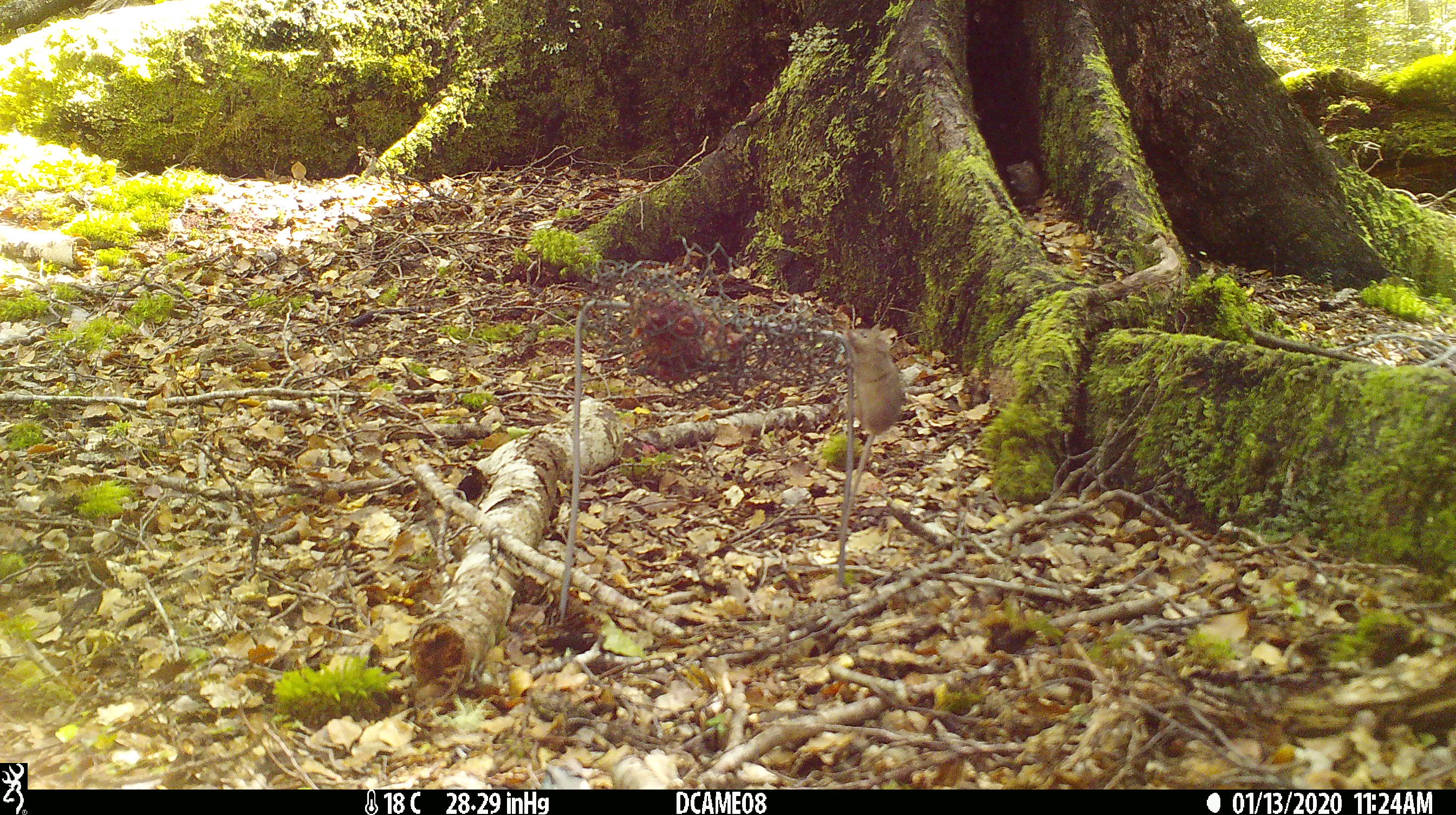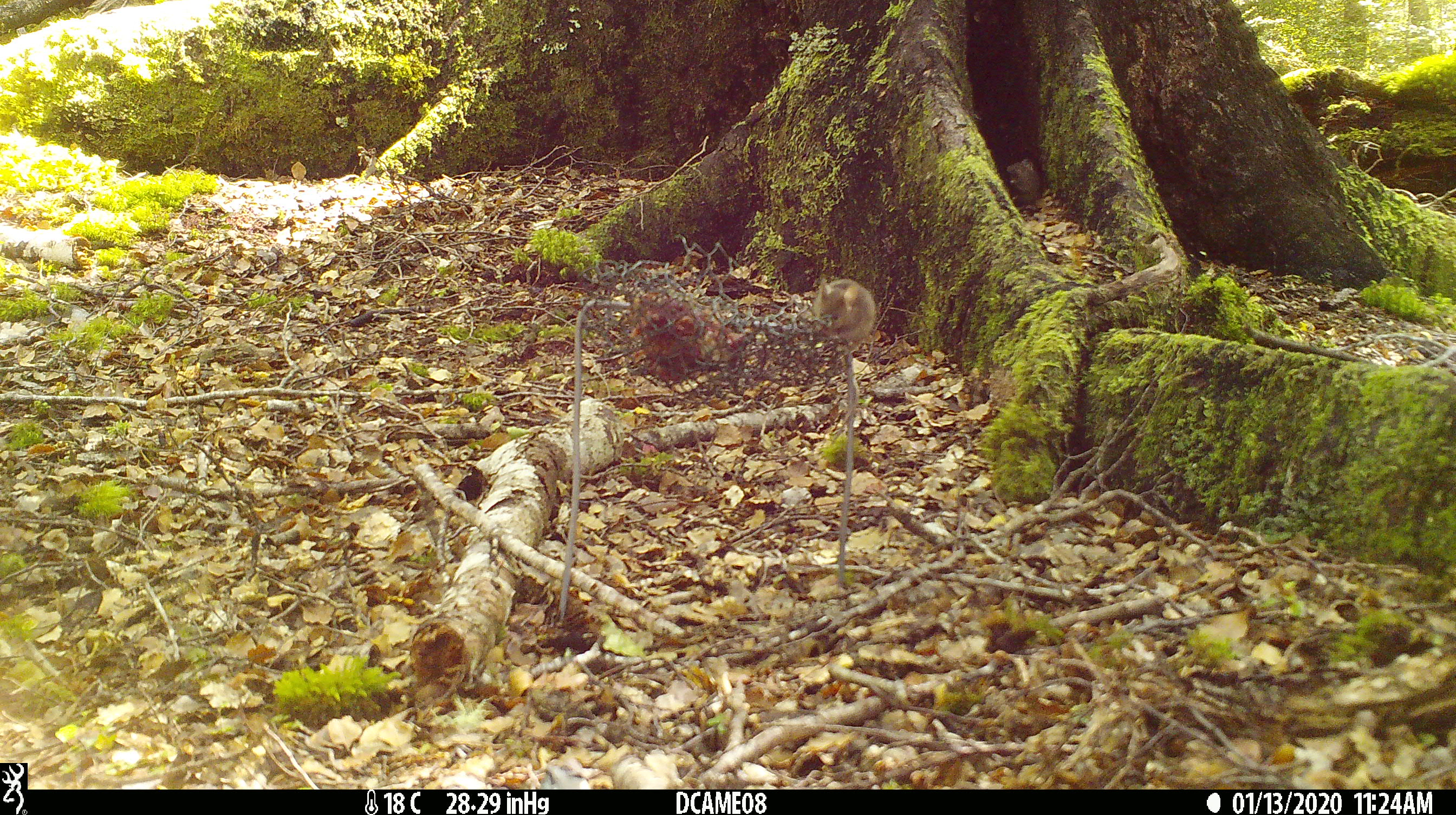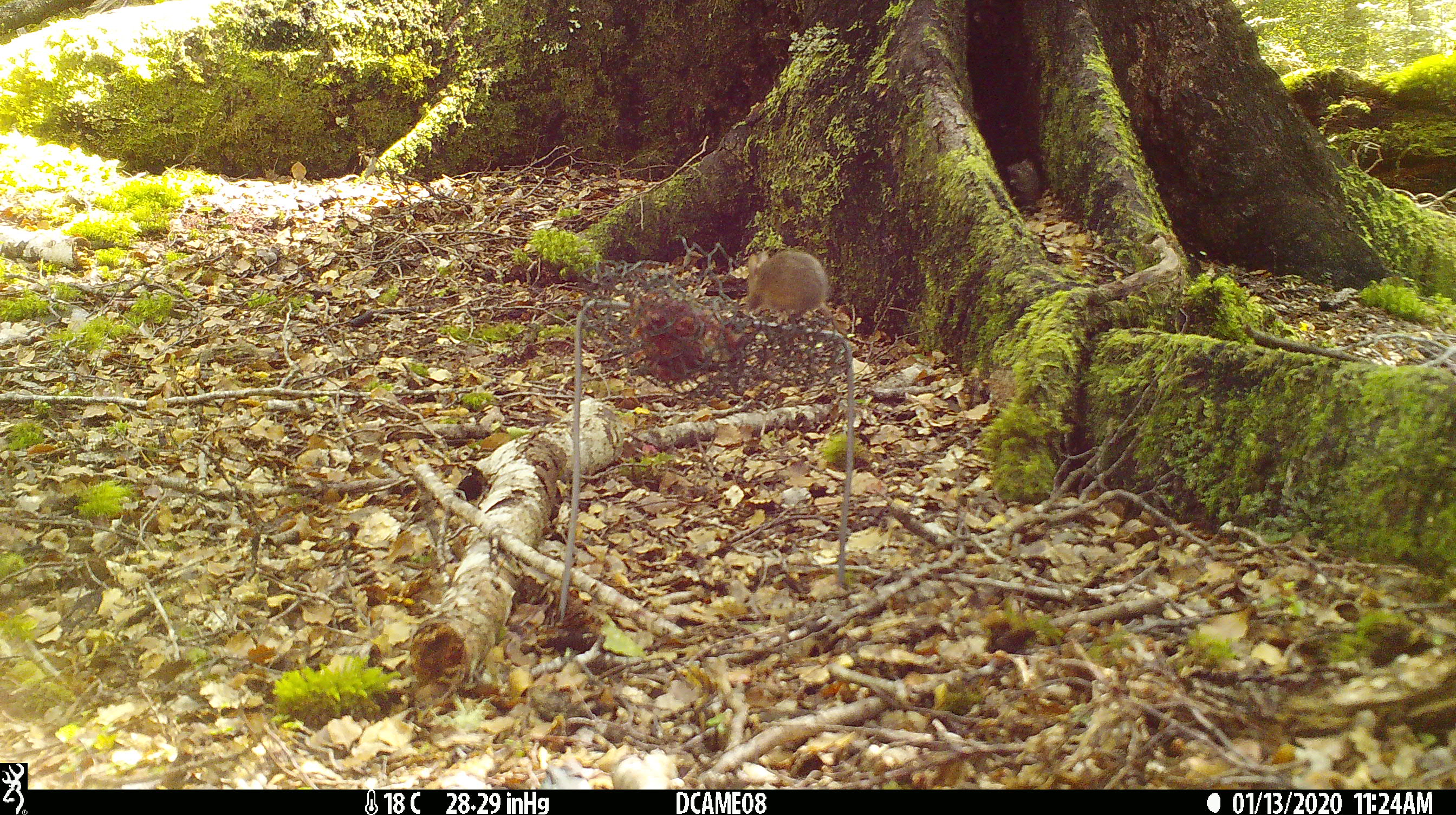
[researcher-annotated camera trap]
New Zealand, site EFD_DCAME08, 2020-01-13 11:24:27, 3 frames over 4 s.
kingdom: Animalia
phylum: Chordata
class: Mammalia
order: Rodentia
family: Muridae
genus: Mus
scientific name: Mus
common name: mouse